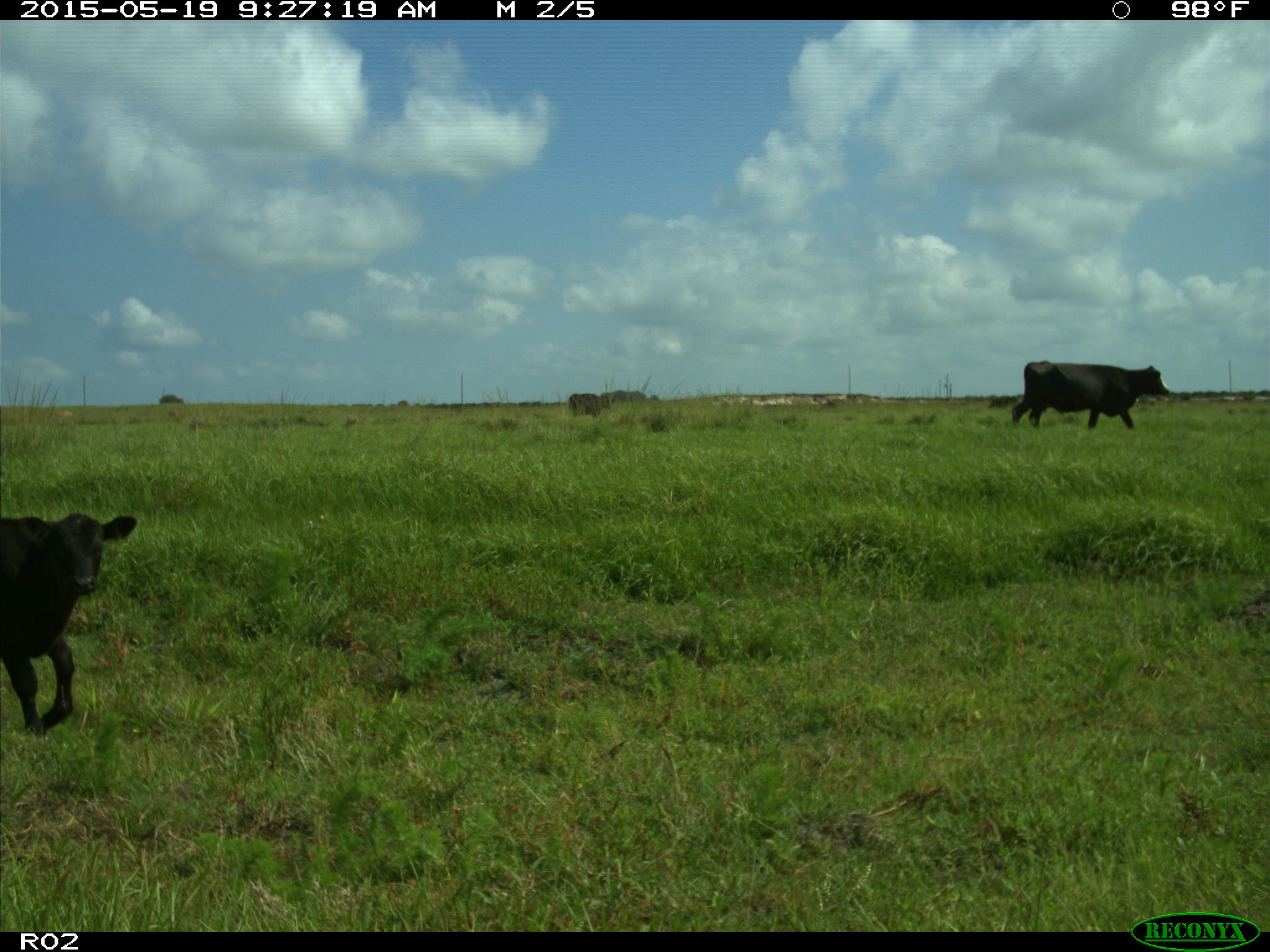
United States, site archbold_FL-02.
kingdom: Animalia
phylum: Chordata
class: Mammalia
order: Artiodactyla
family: Bovidae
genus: Bos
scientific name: Bos taurus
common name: domestic cow